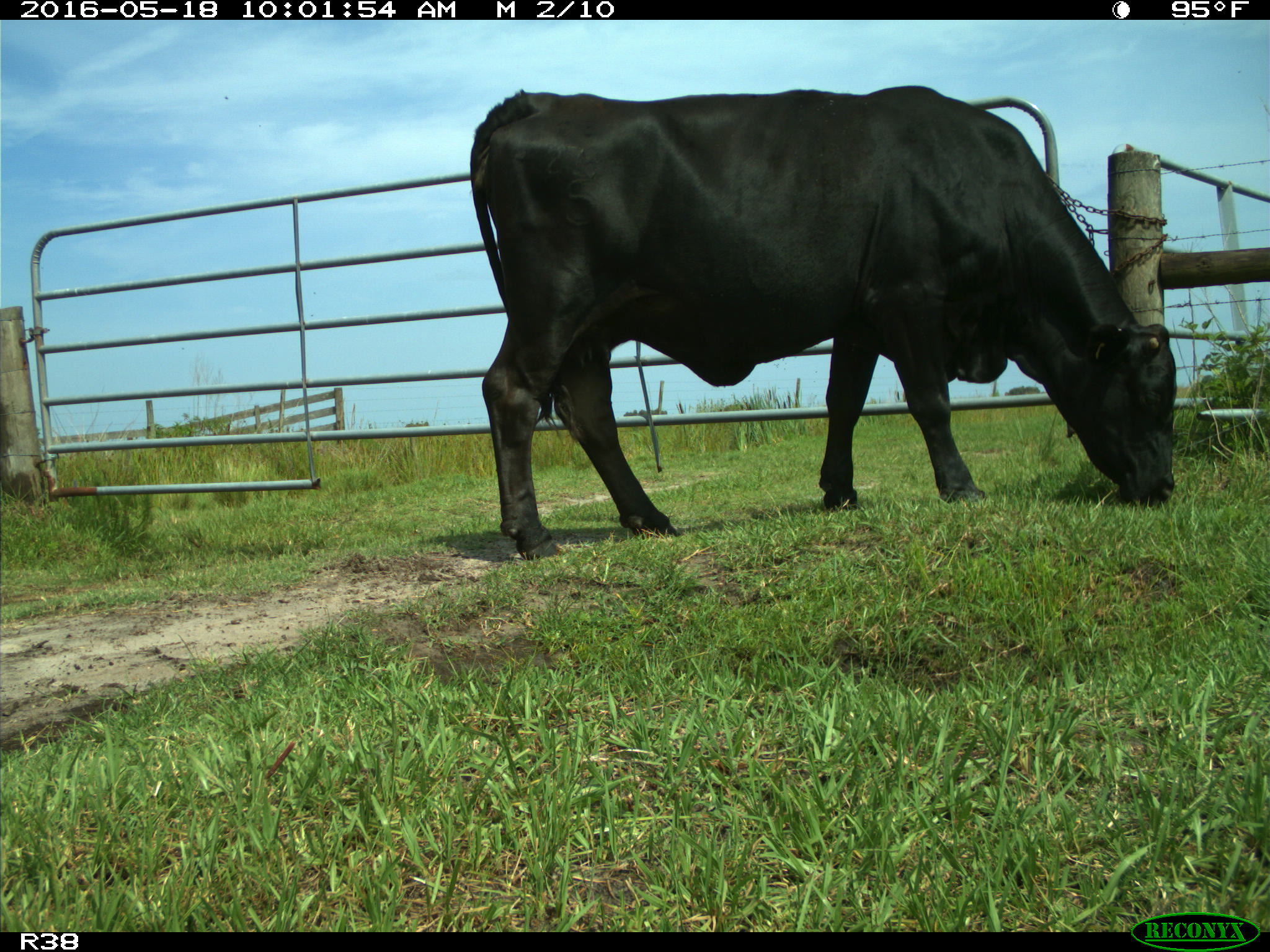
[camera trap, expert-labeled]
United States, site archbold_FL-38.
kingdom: Animalia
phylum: Chordata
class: Mammalia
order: Artiodactyla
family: Bovidae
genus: Bos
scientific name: Bos taurus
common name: domestic cow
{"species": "Bos taurus (domestic cow)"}